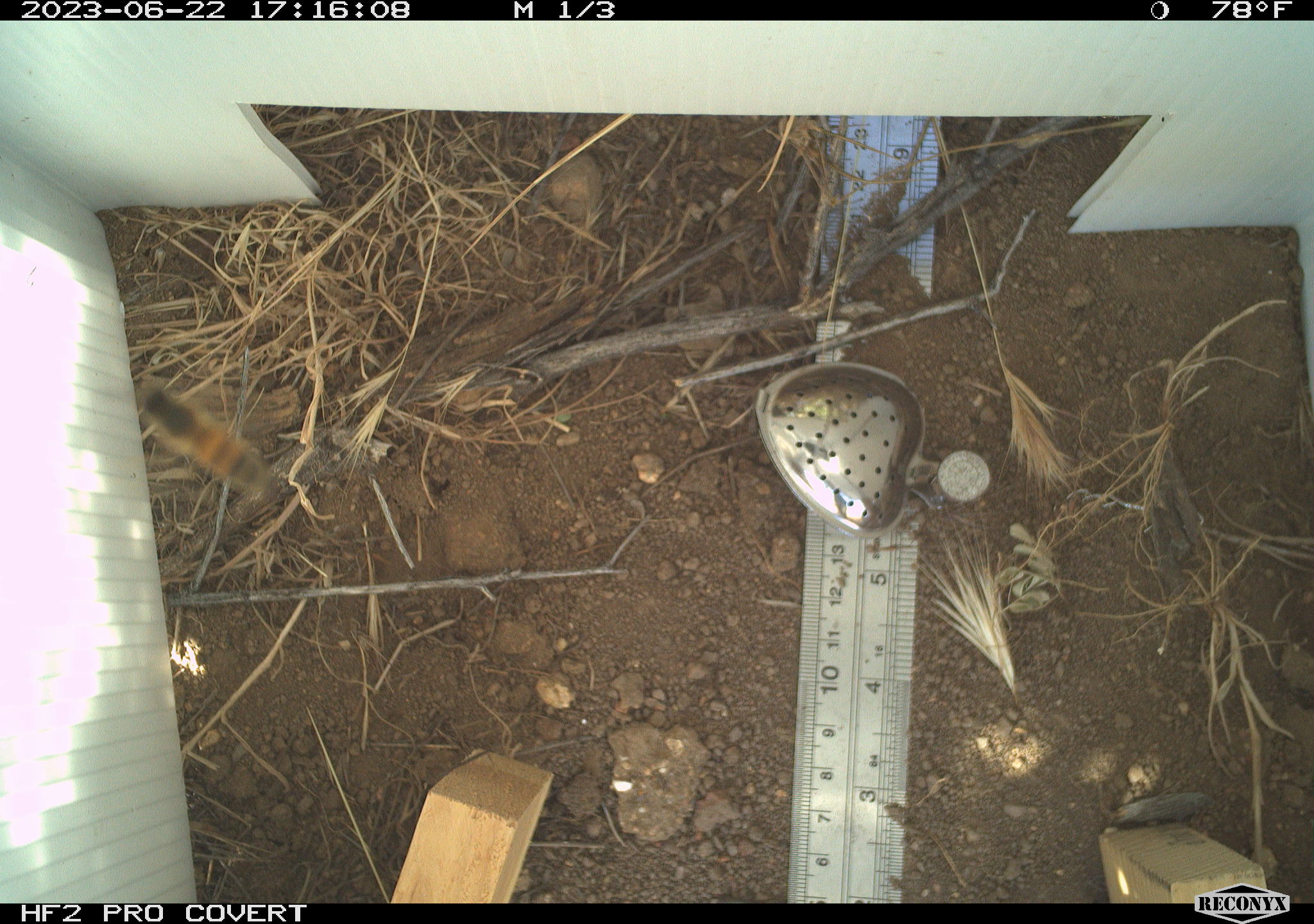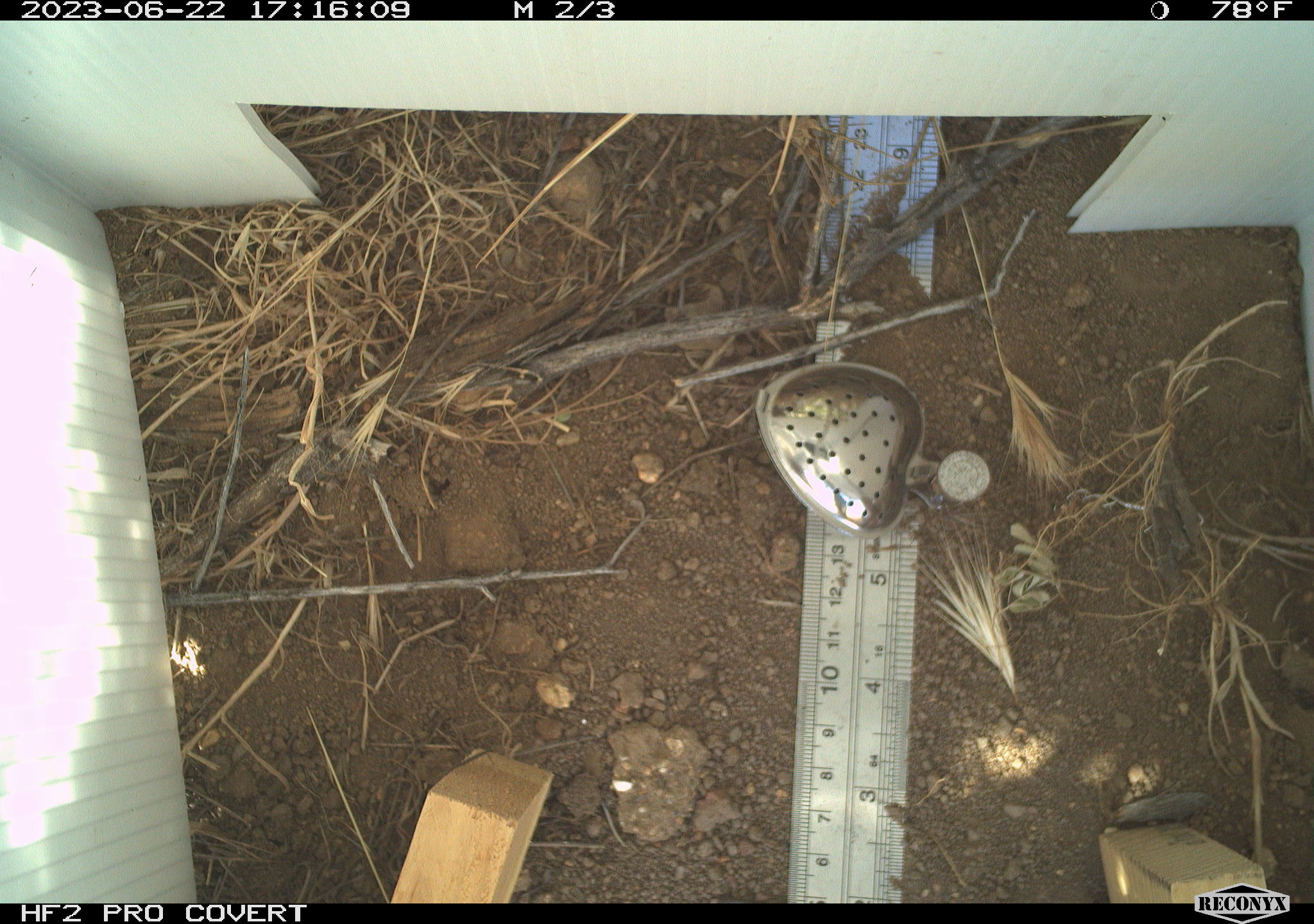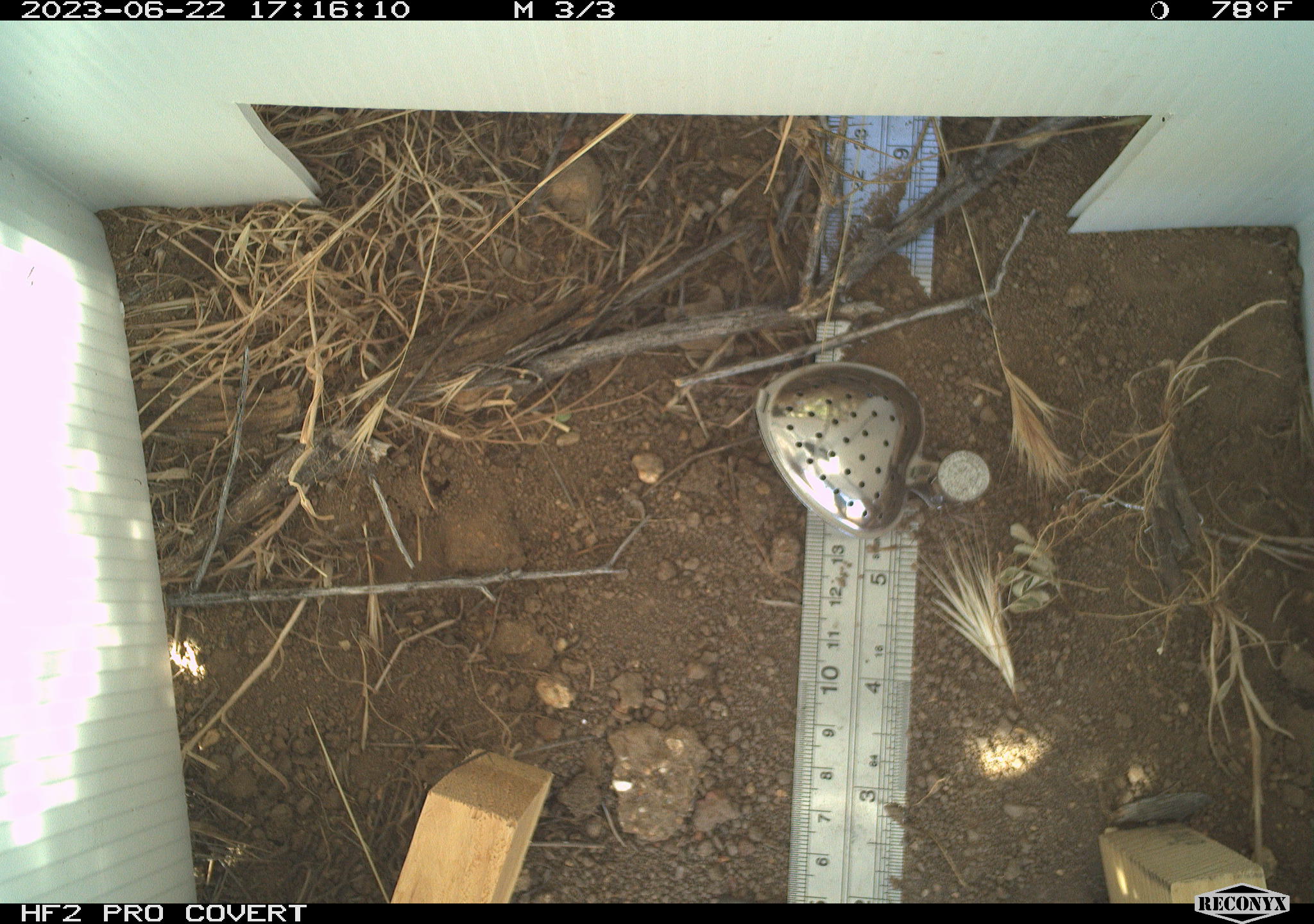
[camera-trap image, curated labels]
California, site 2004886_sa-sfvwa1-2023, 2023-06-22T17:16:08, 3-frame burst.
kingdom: Animalia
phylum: Arthropoda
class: Insecta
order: Hymenoptera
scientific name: Hymenoptera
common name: ants, bees, wasps, and sawflies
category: hymenoptera order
Hymenoptera order (ants, bees, wasps, and sawflies) (Hymenoptera).